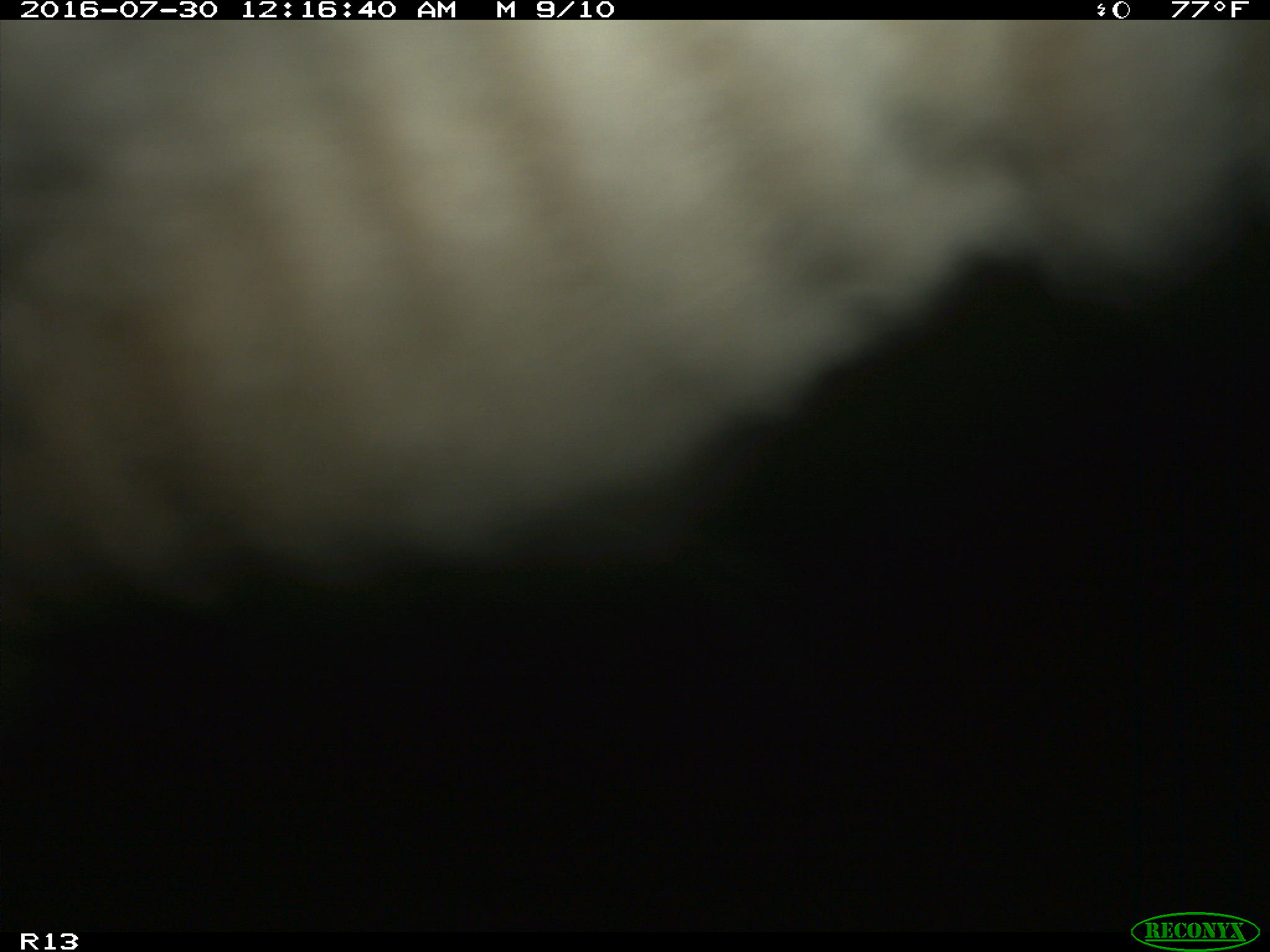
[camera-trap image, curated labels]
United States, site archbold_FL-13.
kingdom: Animalia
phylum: Chordata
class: Mammalia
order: Artiodactyla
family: Bovidae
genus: Bos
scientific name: Bos taurus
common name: domestic cow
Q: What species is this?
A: Bos taurus (domestic cow).